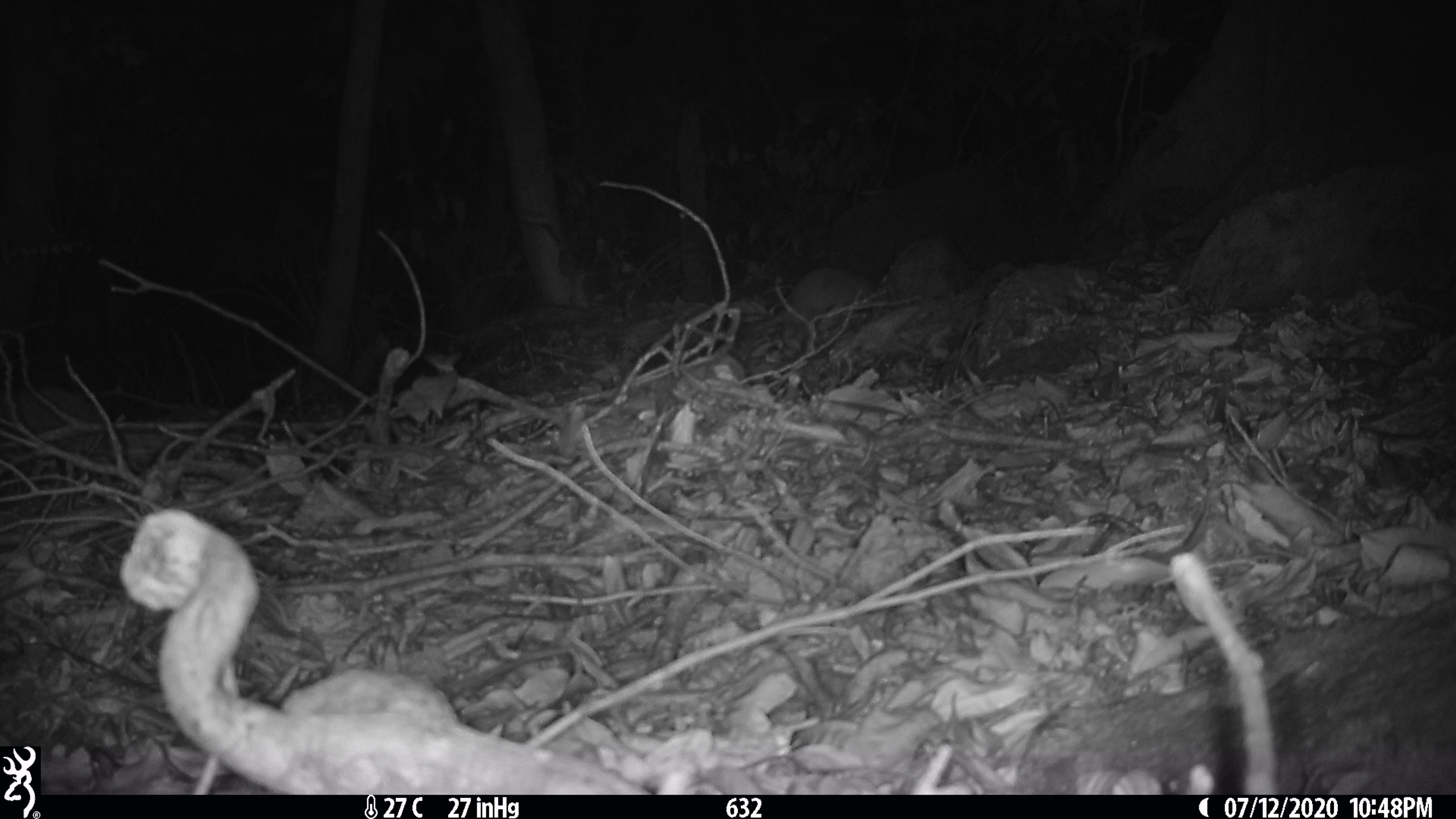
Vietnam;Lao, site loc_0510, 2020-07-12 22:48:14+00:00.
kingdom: Animalia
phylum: Chordata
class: Mammalia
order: Carnivora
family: Mustelidae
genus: Melogale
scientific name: Melogale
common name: ferret badger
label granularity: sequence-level